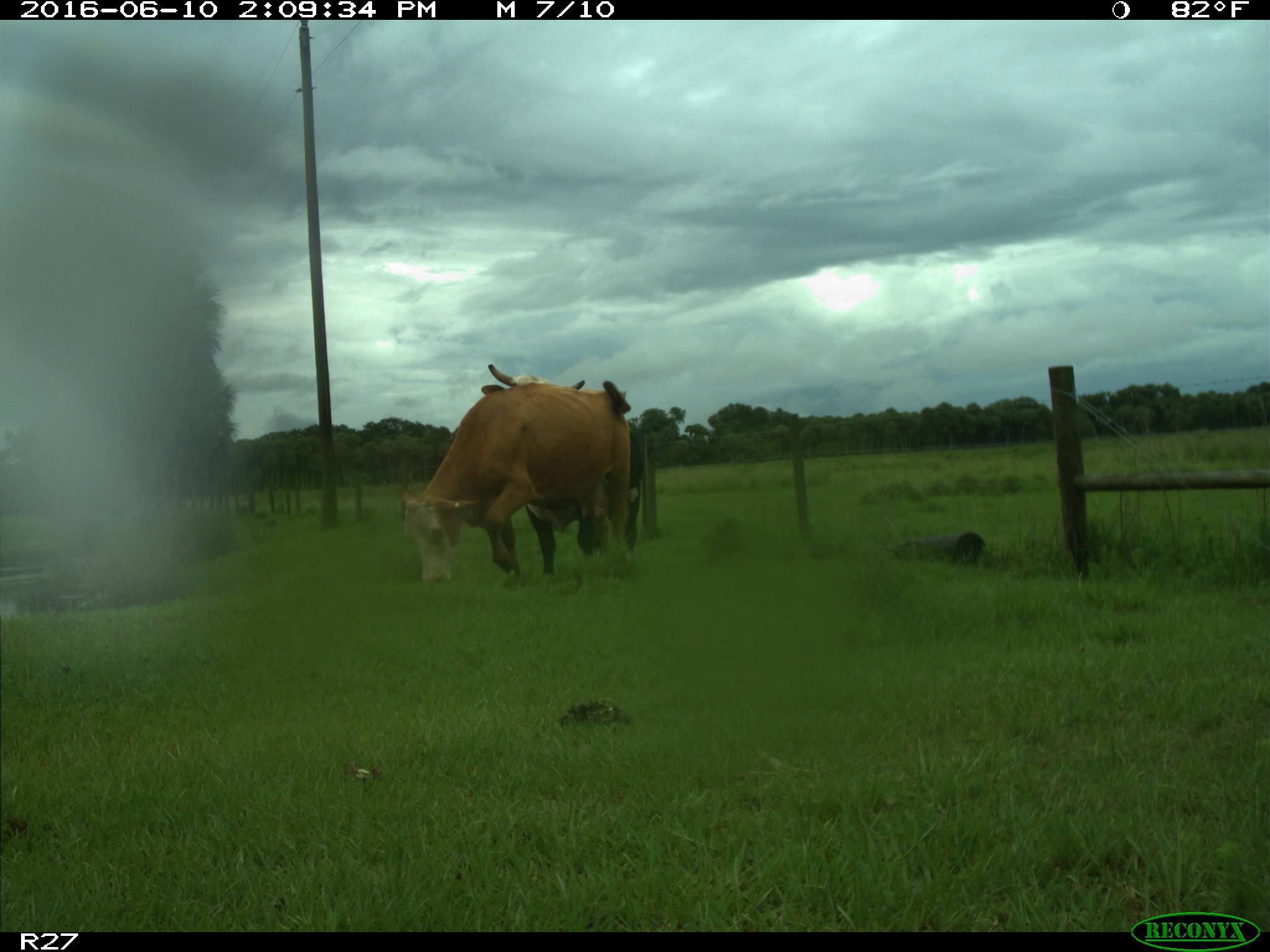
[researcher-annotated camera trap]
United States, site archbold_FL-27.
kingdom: Animalia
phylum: Chordata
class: Mammalia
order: Artiodactyla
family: Bovidae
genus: Bos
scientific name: Bos taurus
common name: domestic cow